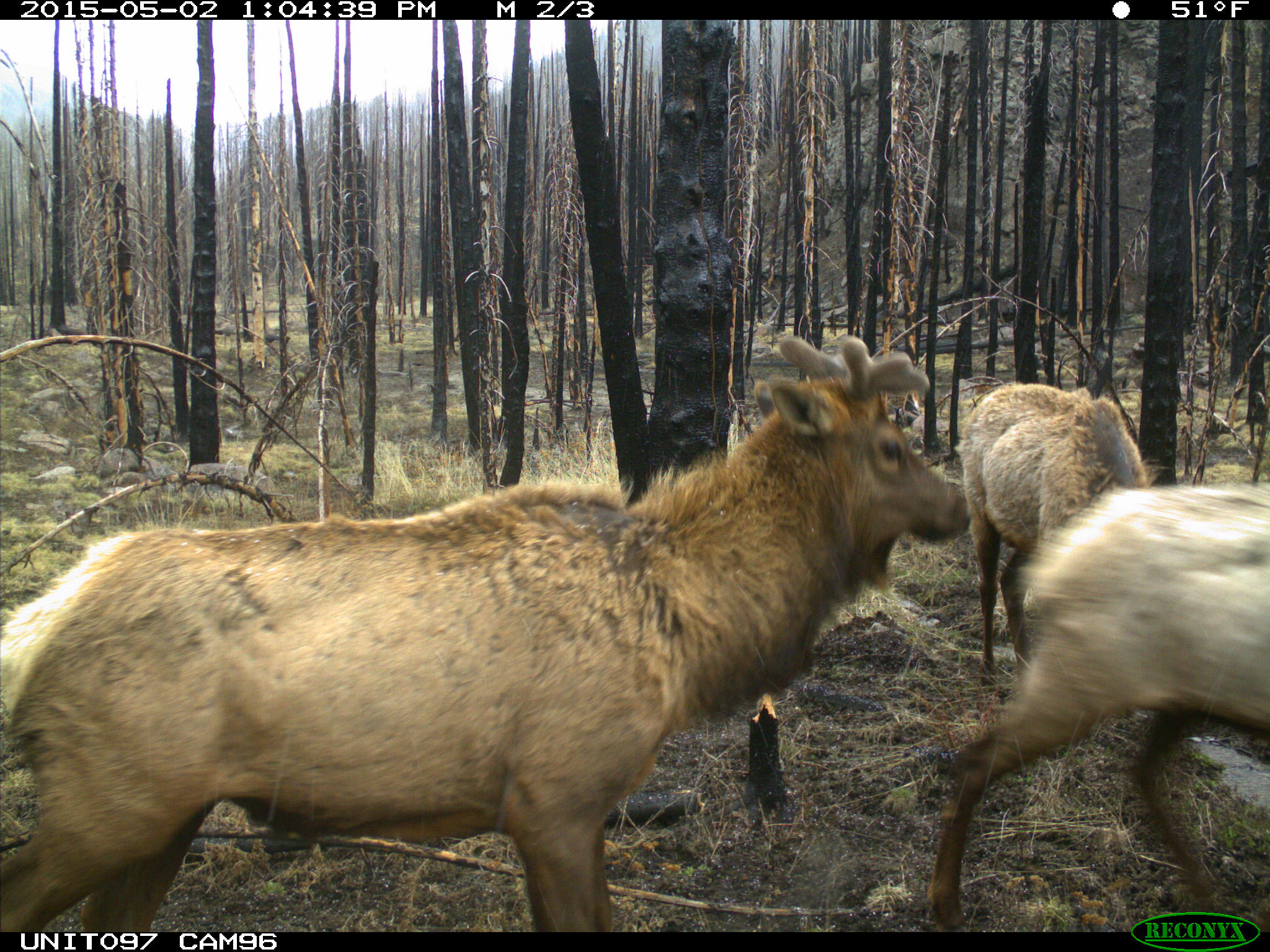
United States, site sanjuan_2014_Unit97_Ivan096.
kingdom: Animalia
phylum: Chordata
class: Mammalia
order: Artiodactyla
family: Cervidae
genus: Cervus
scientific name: Cervus elaphus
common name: red deer